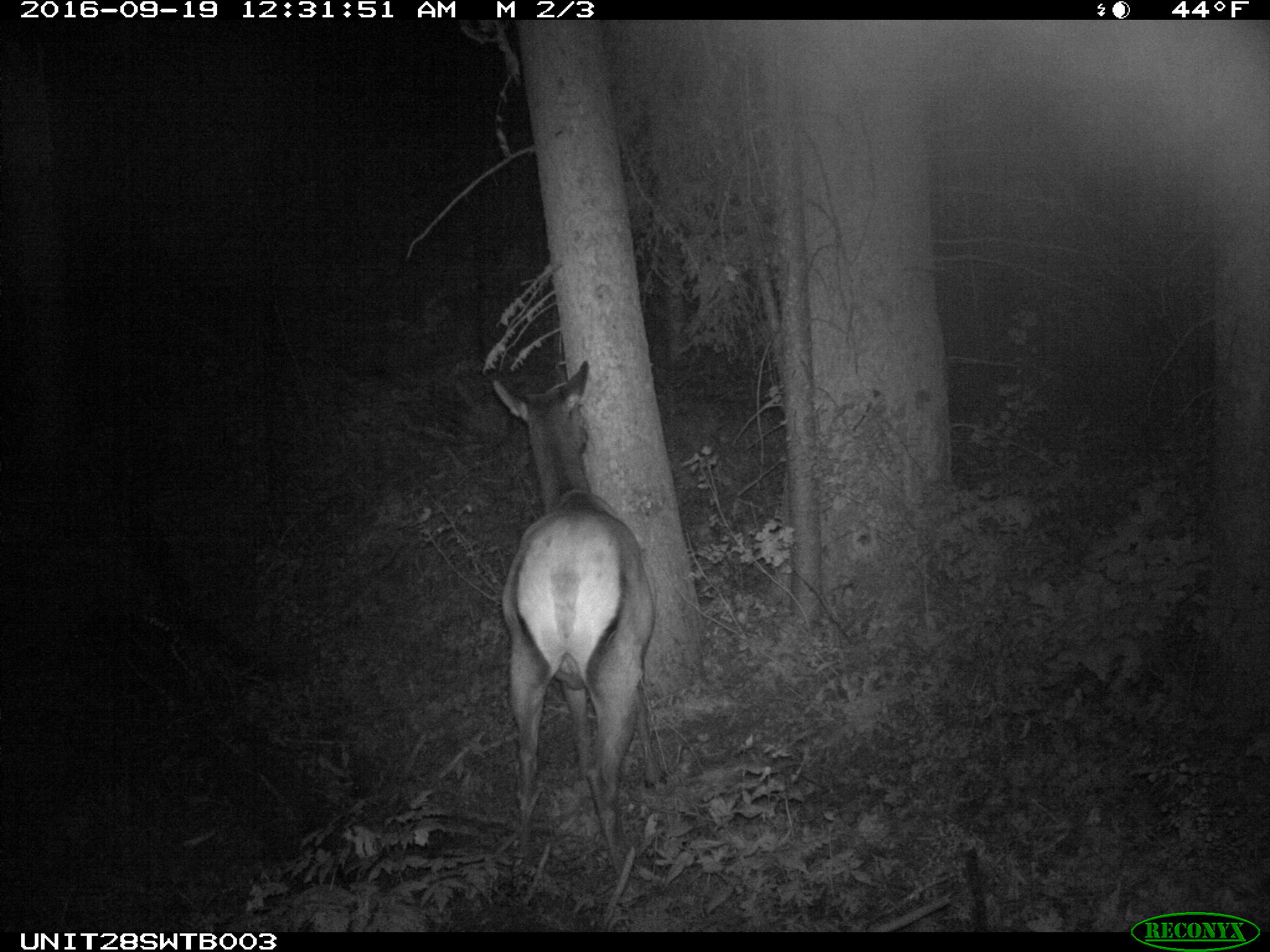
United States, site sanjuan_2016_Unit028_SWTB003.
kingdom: Animalia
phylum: Chordata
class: Mammalia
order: Artiodactyla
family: Cervidae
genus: Cervus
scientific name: Cervus elaphus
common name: red deer